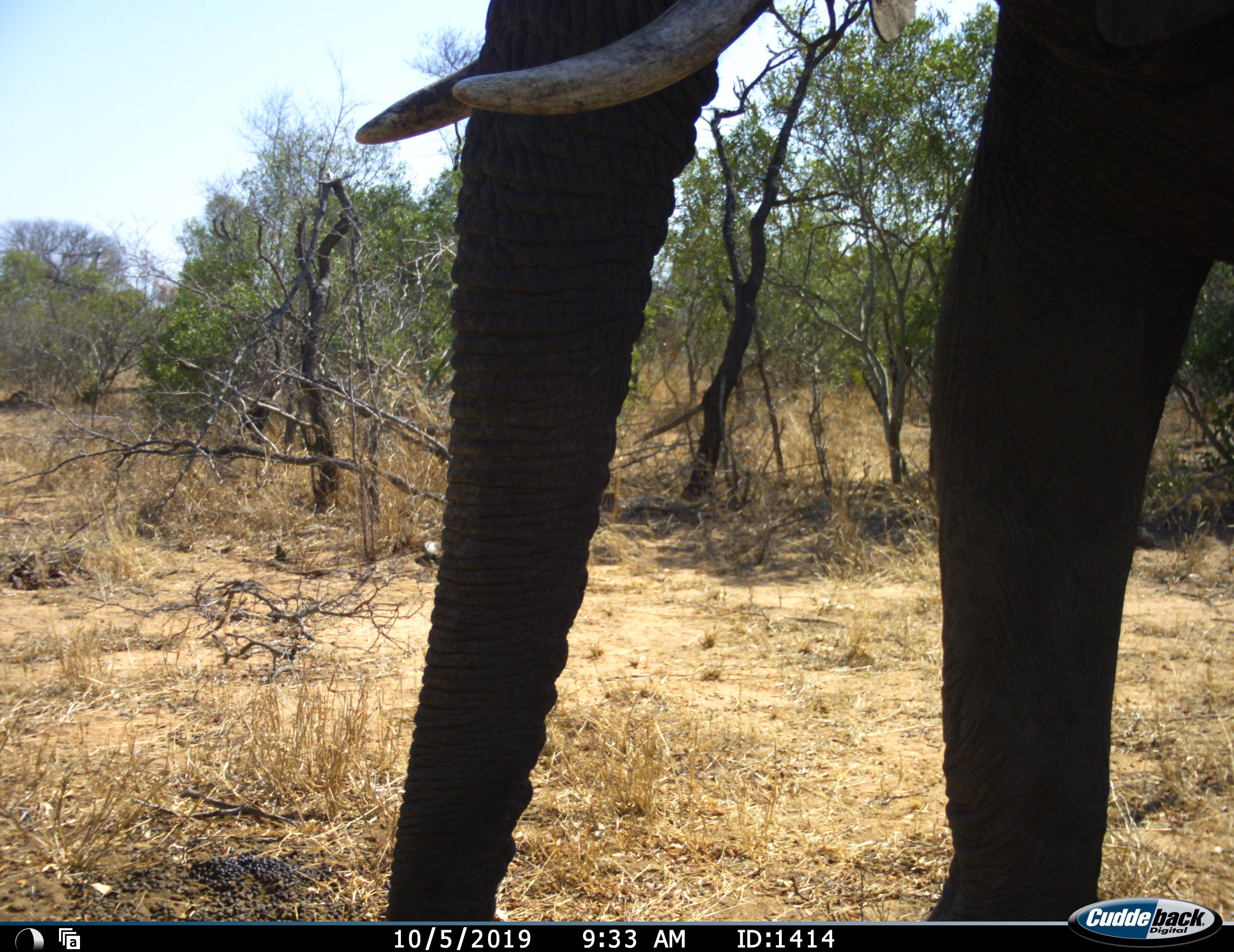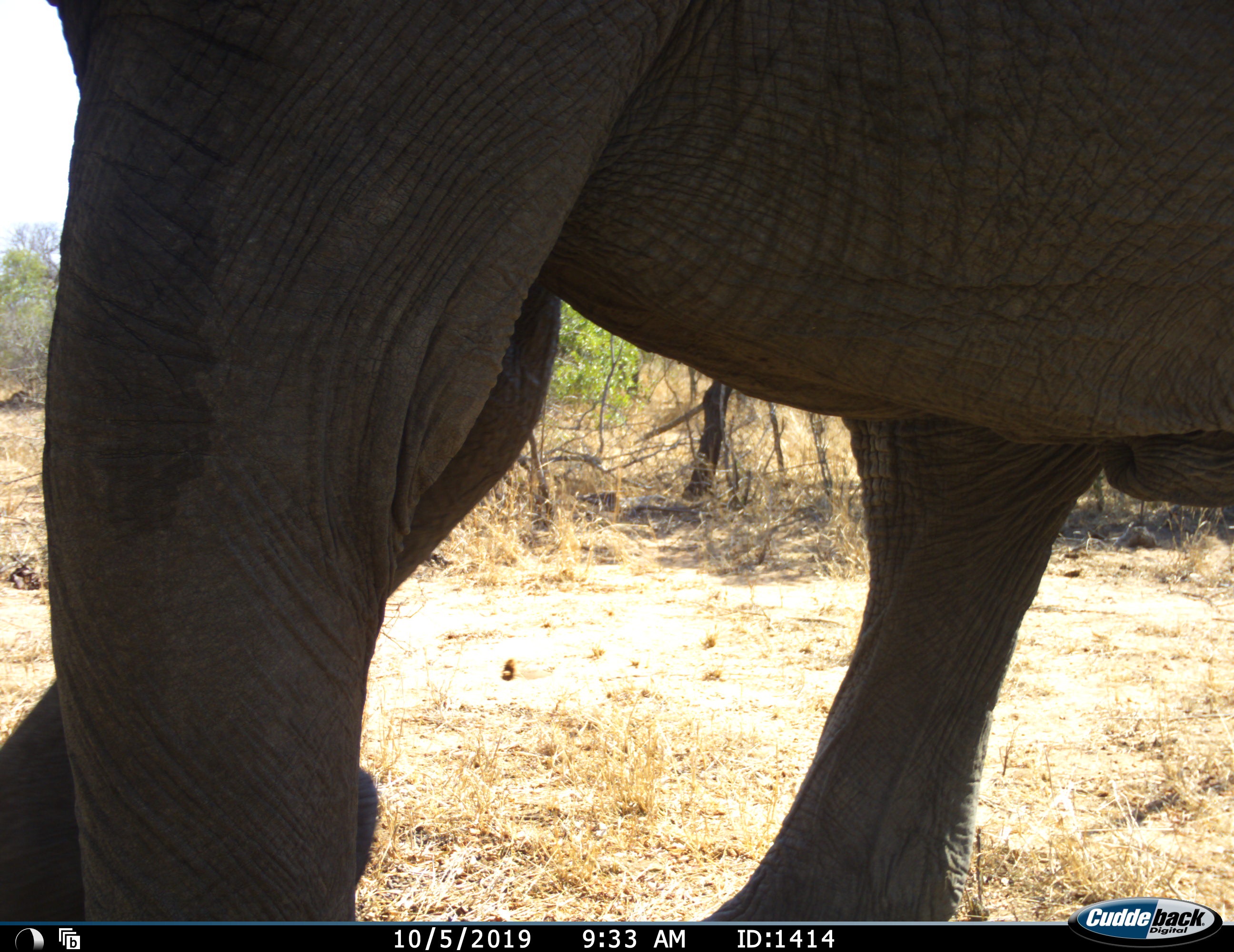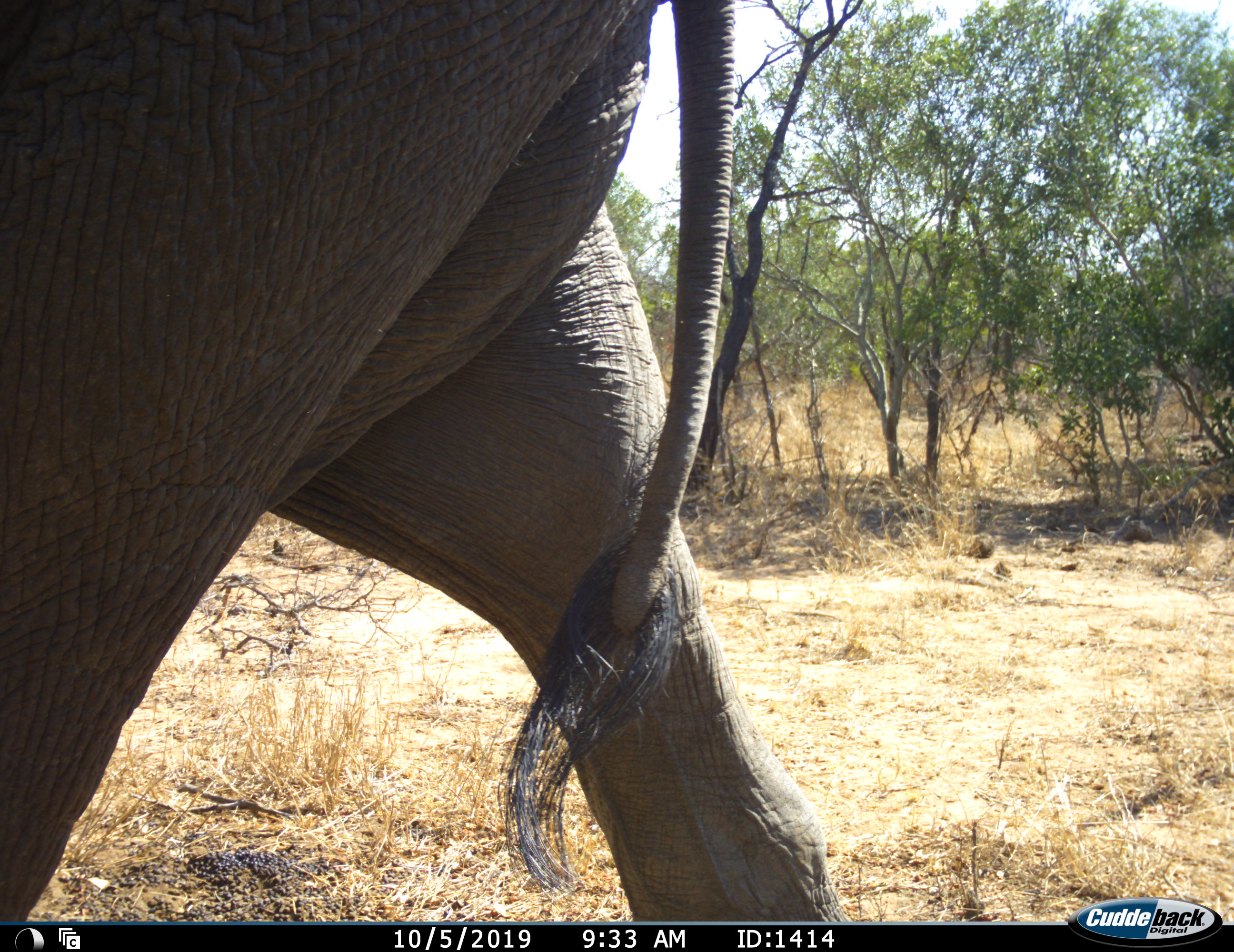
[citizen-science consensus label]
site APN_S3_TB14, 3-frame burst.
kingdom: Animalia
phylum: Chordata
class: Mammalia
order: Proboscidea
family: Elephantidae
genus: Loxodonta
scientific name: Loxodonta africana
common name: african bush elephant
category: elephant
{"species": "elephant (african bush elephant) (Loxodonta africana)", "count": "1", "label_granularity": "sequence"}